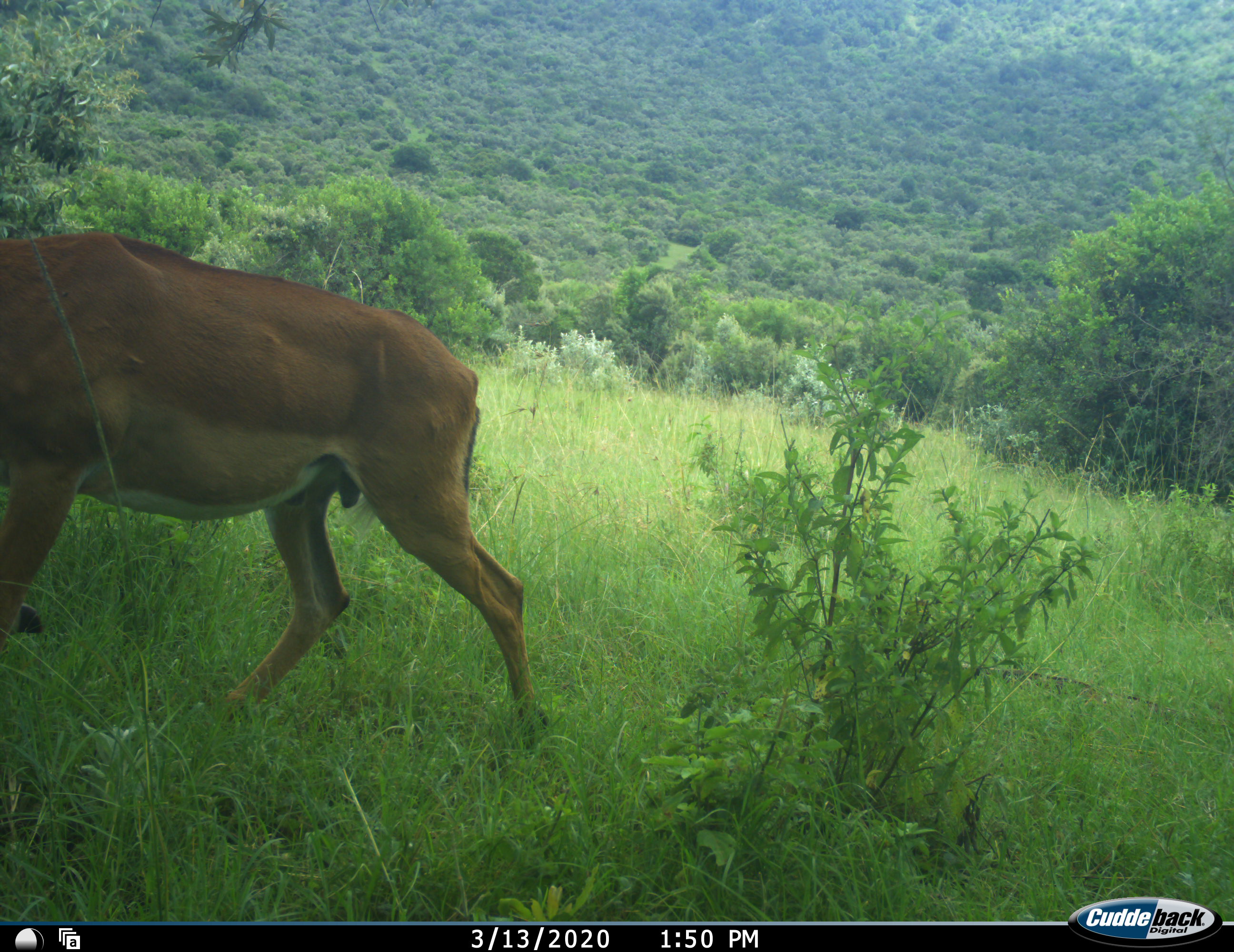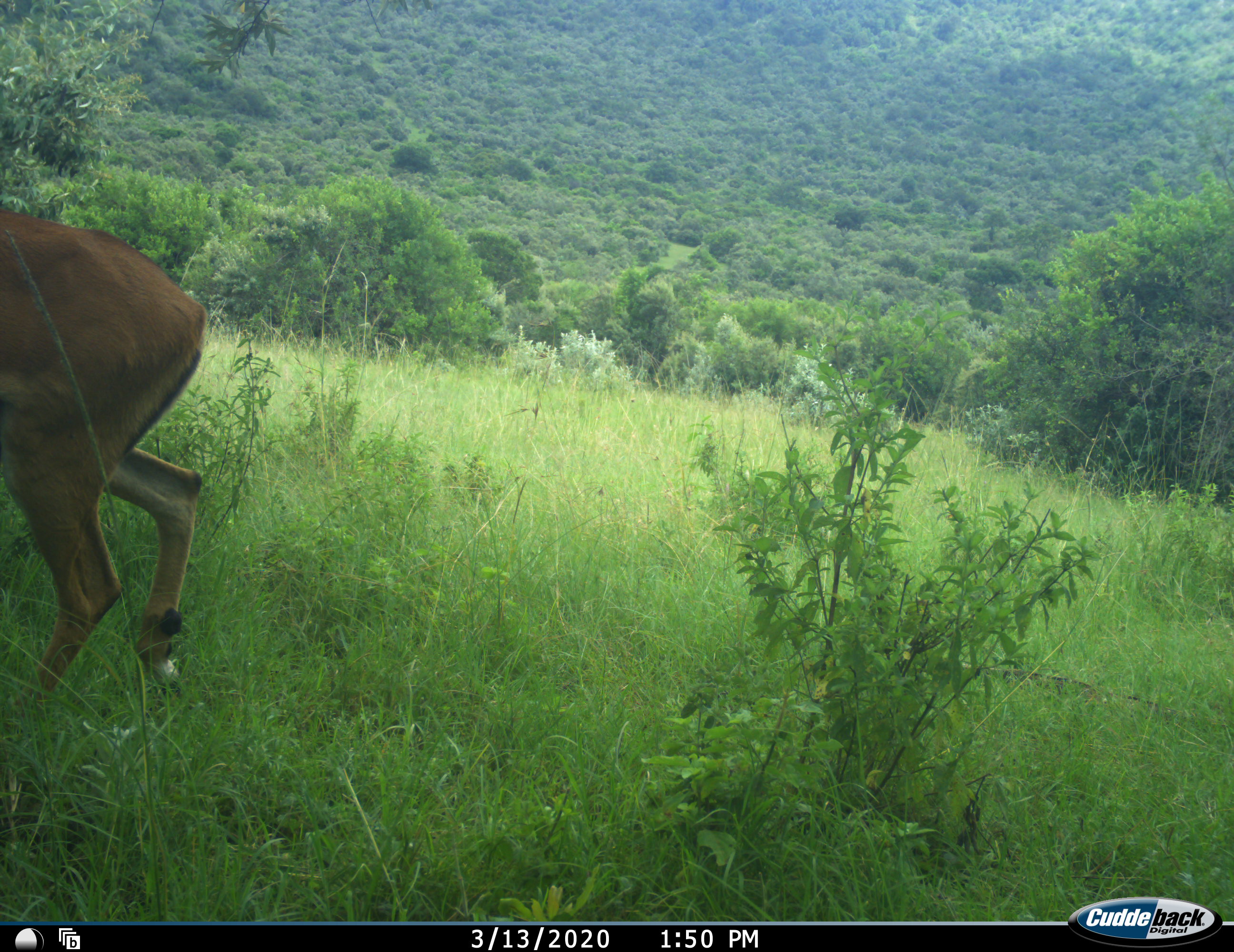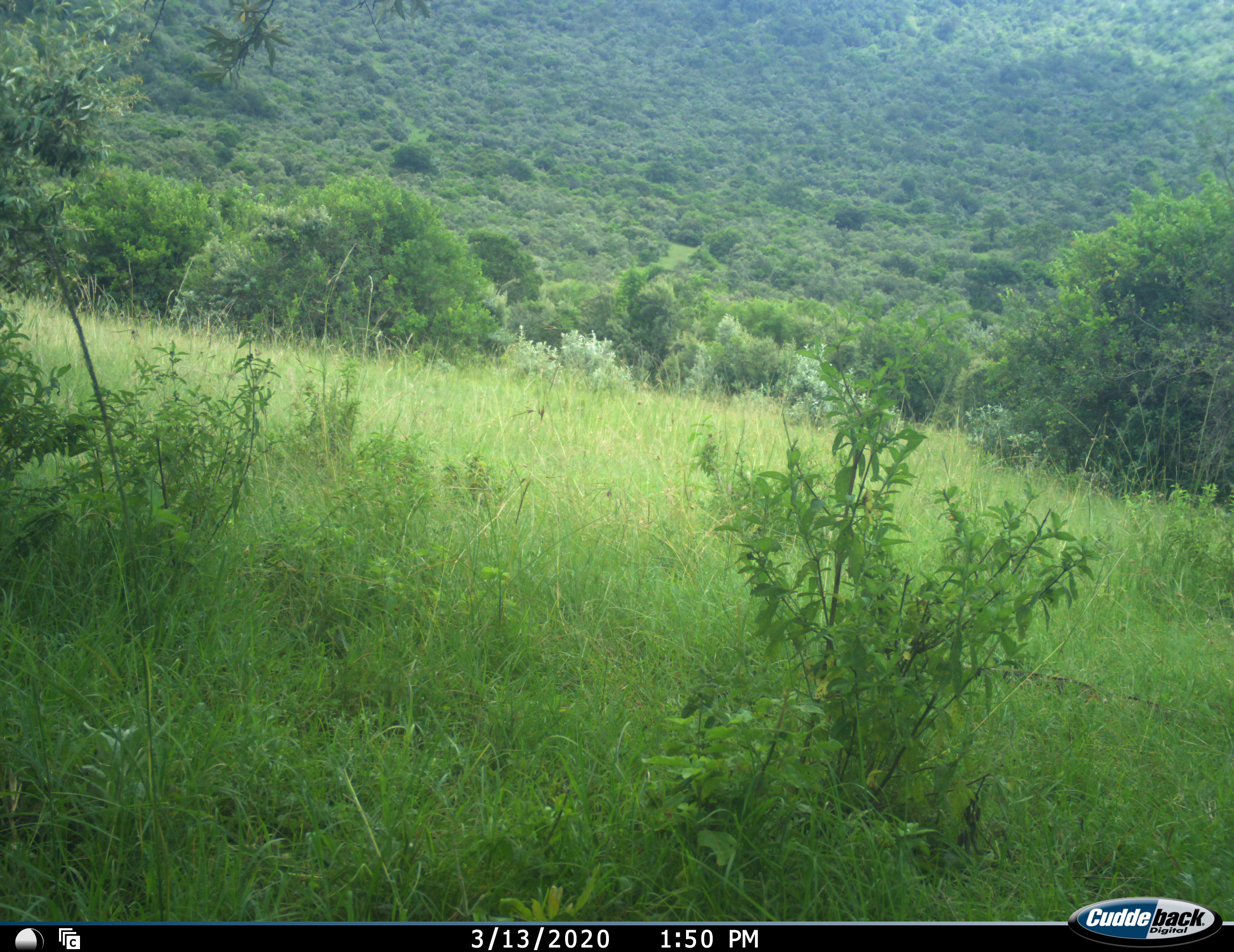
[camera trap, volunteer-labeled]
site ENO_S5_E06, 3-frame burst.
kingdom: Animalia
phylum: Chordata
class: Mammalia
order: Artiodactyla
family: Bovidae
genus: Aepyceros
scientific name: Aepyceros melampus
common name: impala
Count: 1.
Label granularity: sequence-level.